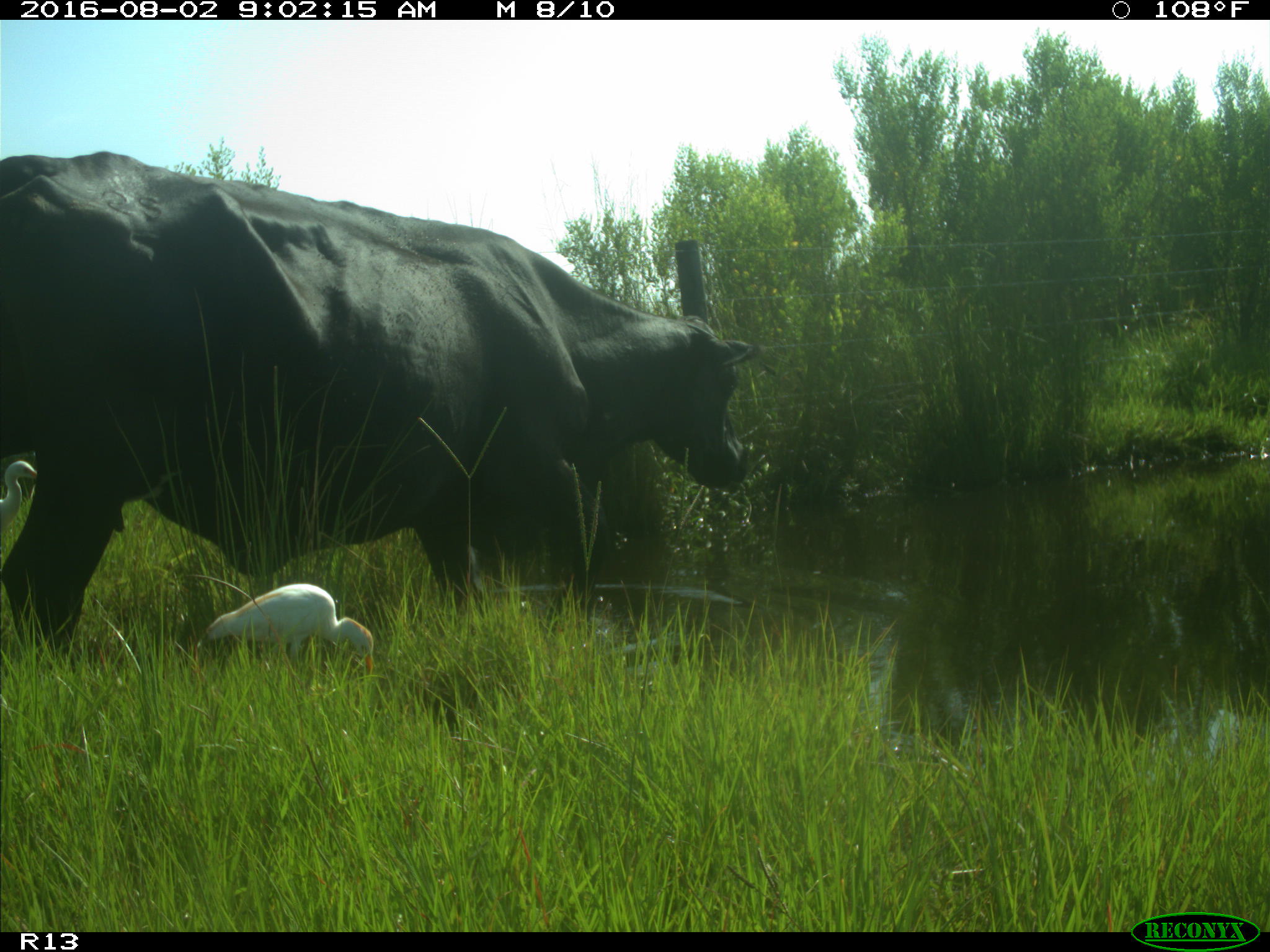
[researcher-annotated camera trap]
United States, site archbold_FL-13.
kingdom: Animalia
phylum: Chordata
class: Mammalia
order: Artiodactyla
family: Bovidae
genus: Bos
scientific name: Bos taurus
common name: domestic cow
Bos taurus (domestic cow).